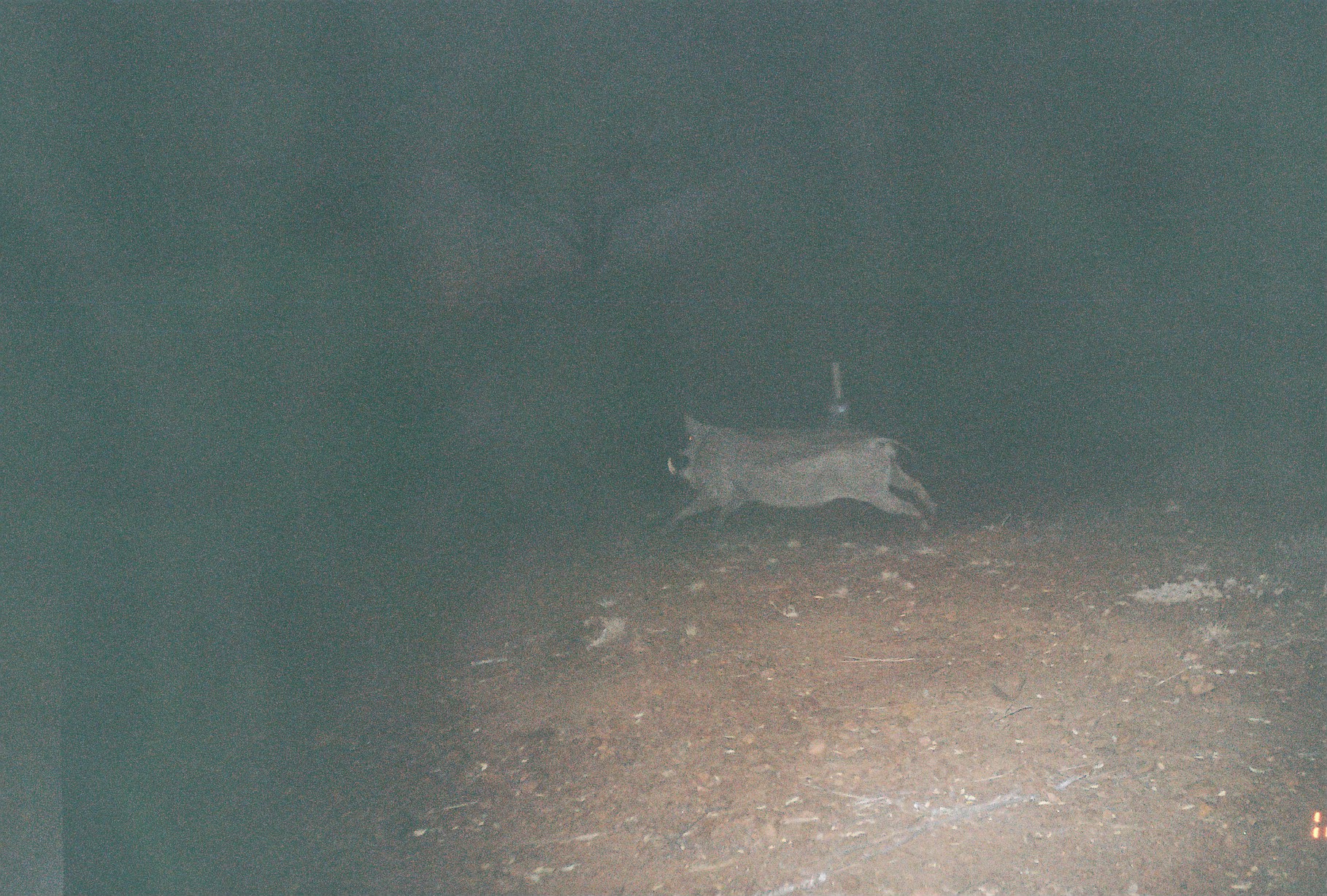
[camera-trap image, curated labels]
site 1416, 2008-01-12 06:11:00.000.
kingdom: Animalia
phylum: Chordata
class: Mammalia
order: Artiodactyla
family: Suidae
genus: Phacochoerus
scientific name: Phacochoerus africanus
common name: common warthog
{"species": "Phacochoerus africanus (common warthog)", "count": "1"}